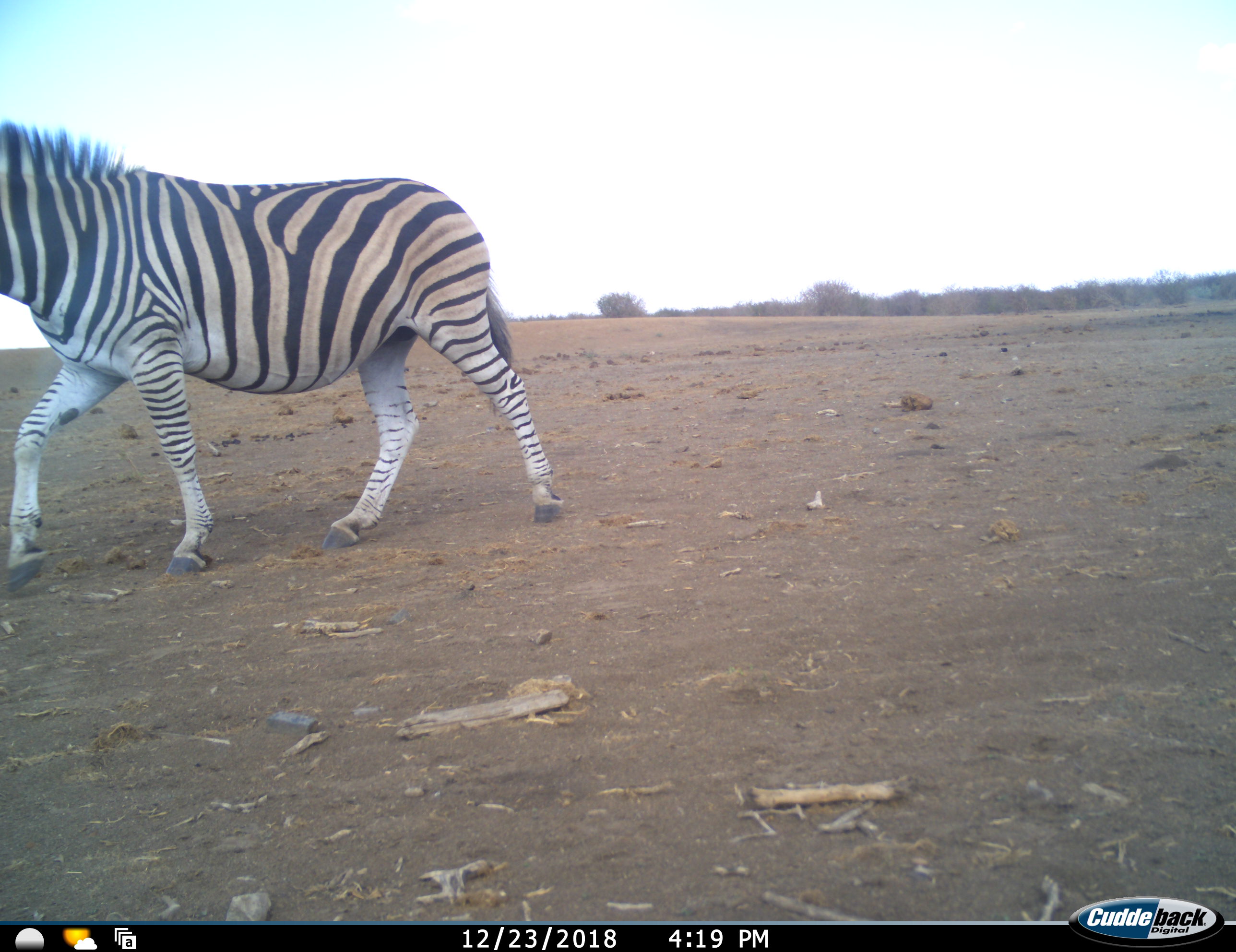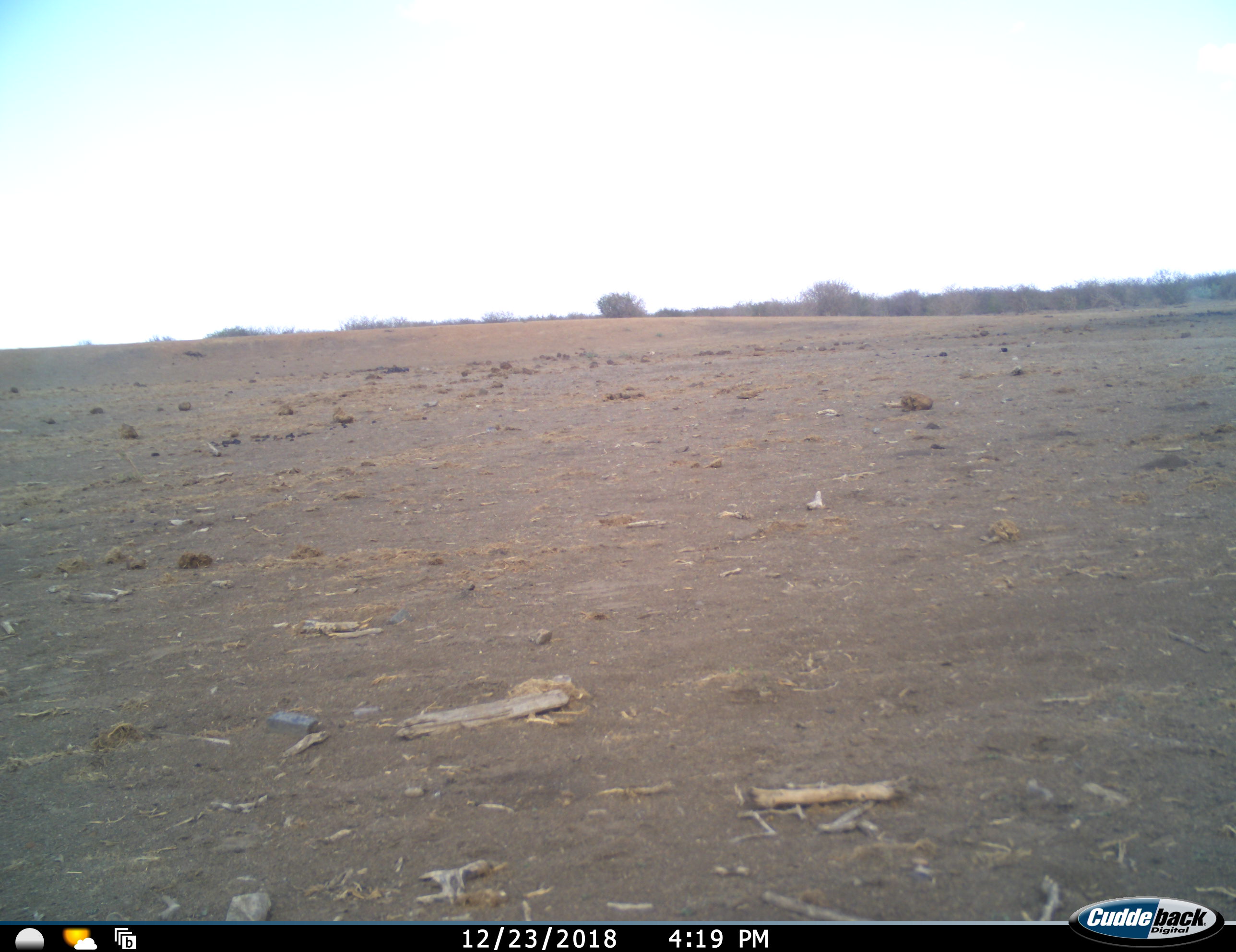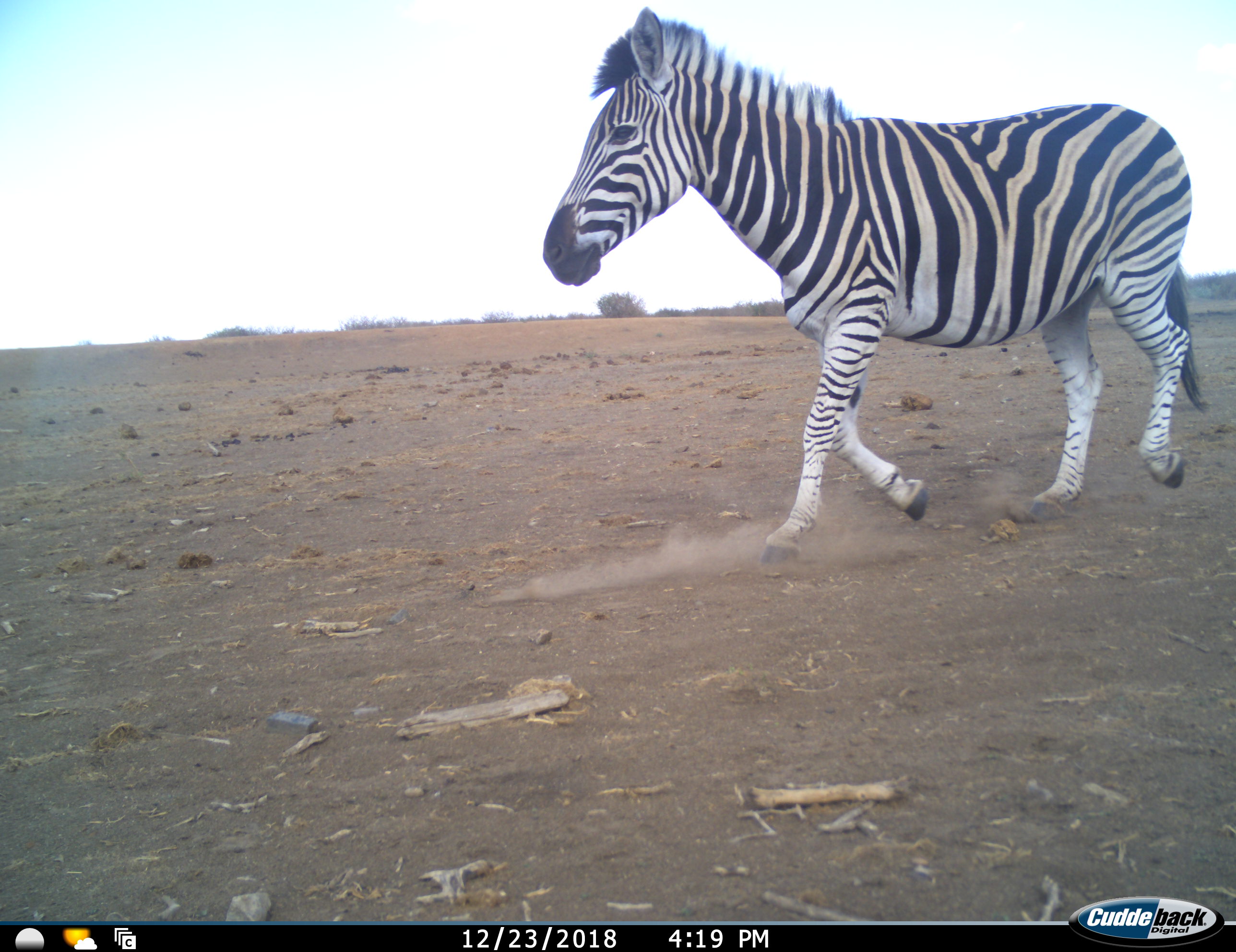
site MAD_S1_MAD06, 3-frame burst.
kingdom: Animalia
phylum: Chordata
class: Mammalia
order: Perissodactyla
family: Equidae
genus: Equus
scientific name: Equus quagga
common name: plains zebra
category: zebraplains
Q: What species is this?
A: Zebraplains (plains zebra) (Equus quagga).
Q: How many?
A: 1.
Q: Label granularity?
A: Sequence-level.